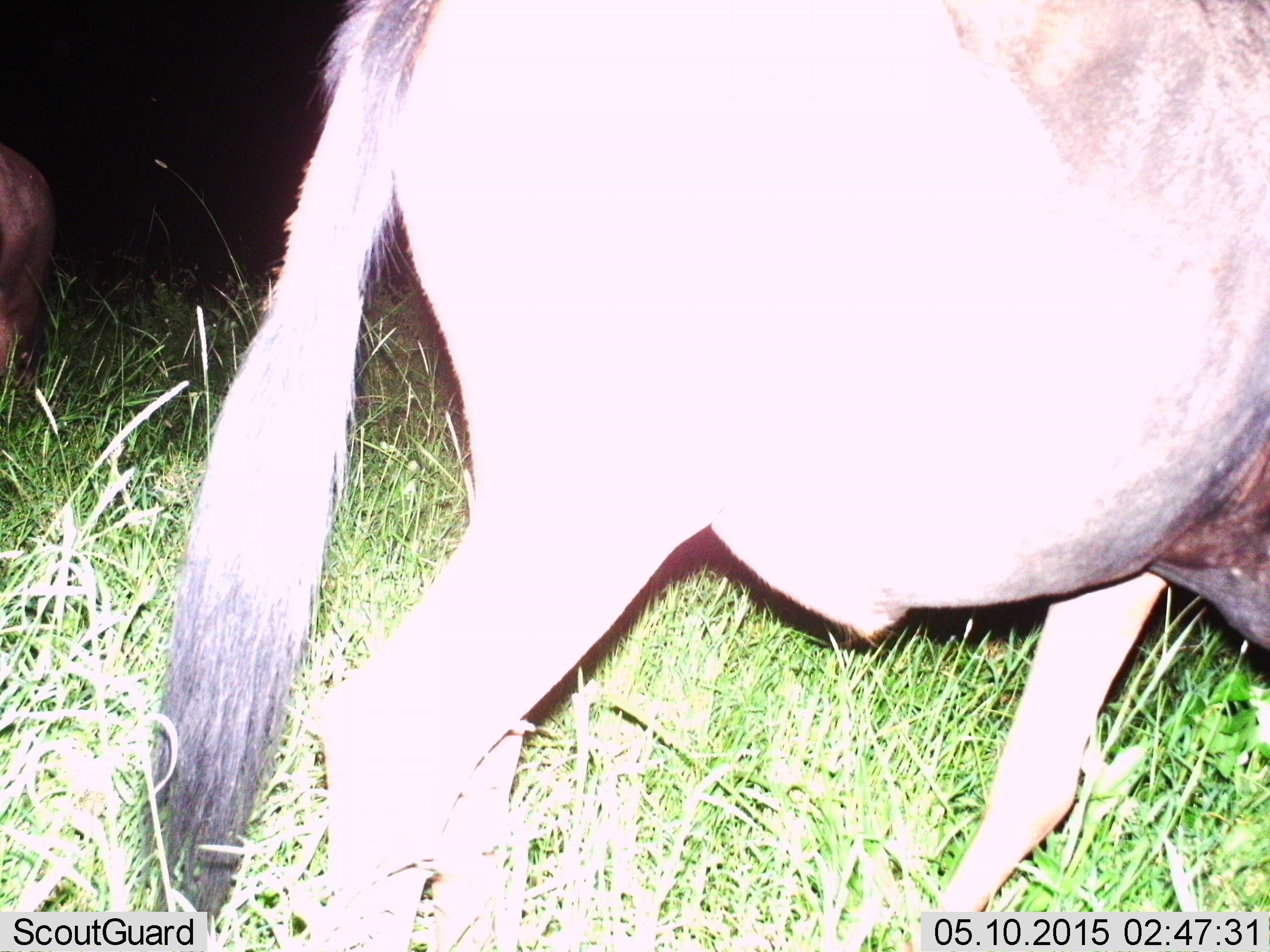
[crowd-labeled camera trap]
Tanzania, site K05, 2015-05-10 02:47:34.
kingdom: Animalia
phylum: Chordata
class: Mammalia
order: Artiodactyla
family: Bovidae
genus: Connochaetes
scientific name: Connochaetes taurinus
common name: blue wildebeest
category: wildebeest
Wildebeest (blue wildebeest) (Connochaetes taurinus), count 2. Behavior (volunteer vote fractions): standing 45%, resting 0%, moving 73%, interacting 0%. Young present (vote fraction): 0%. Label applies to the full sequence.